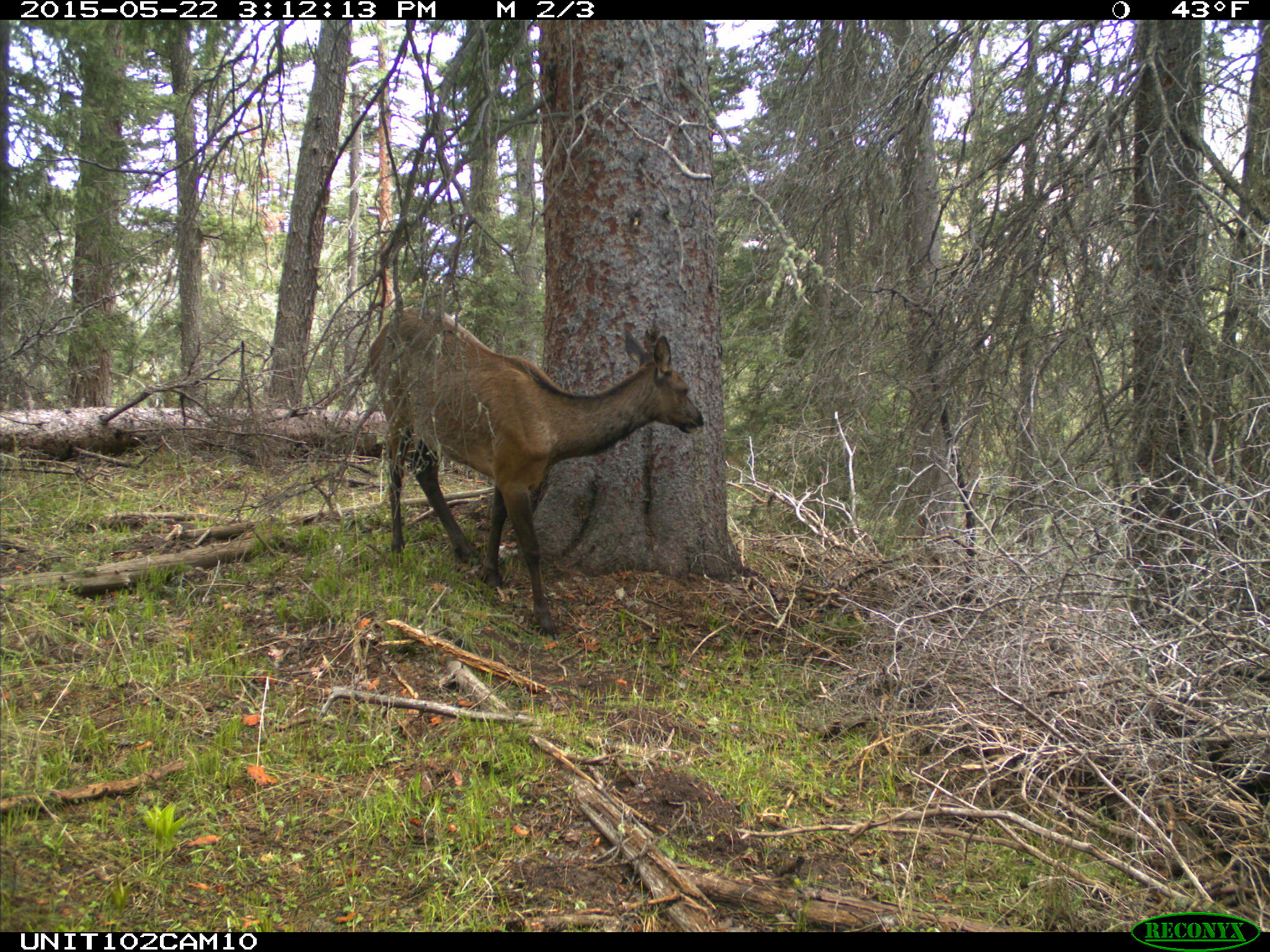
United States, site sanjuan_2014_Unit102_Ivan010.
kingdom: Animalia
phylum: Chordata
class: Mammalia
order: Artiodactyla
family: Cervidae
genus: Cervus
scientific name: Cervus elaphus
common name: red deer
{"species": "Cervus elaphus (red deer)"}